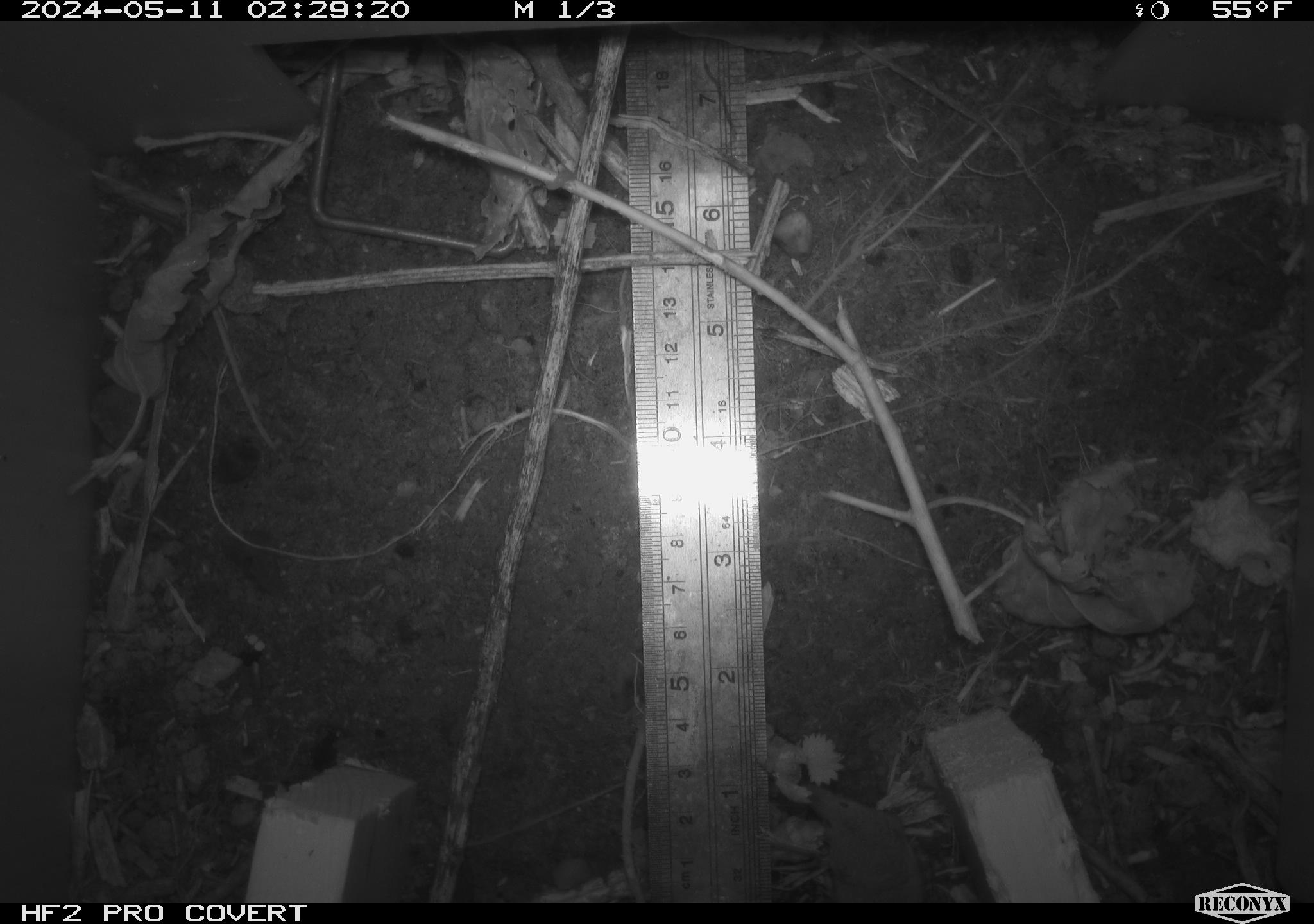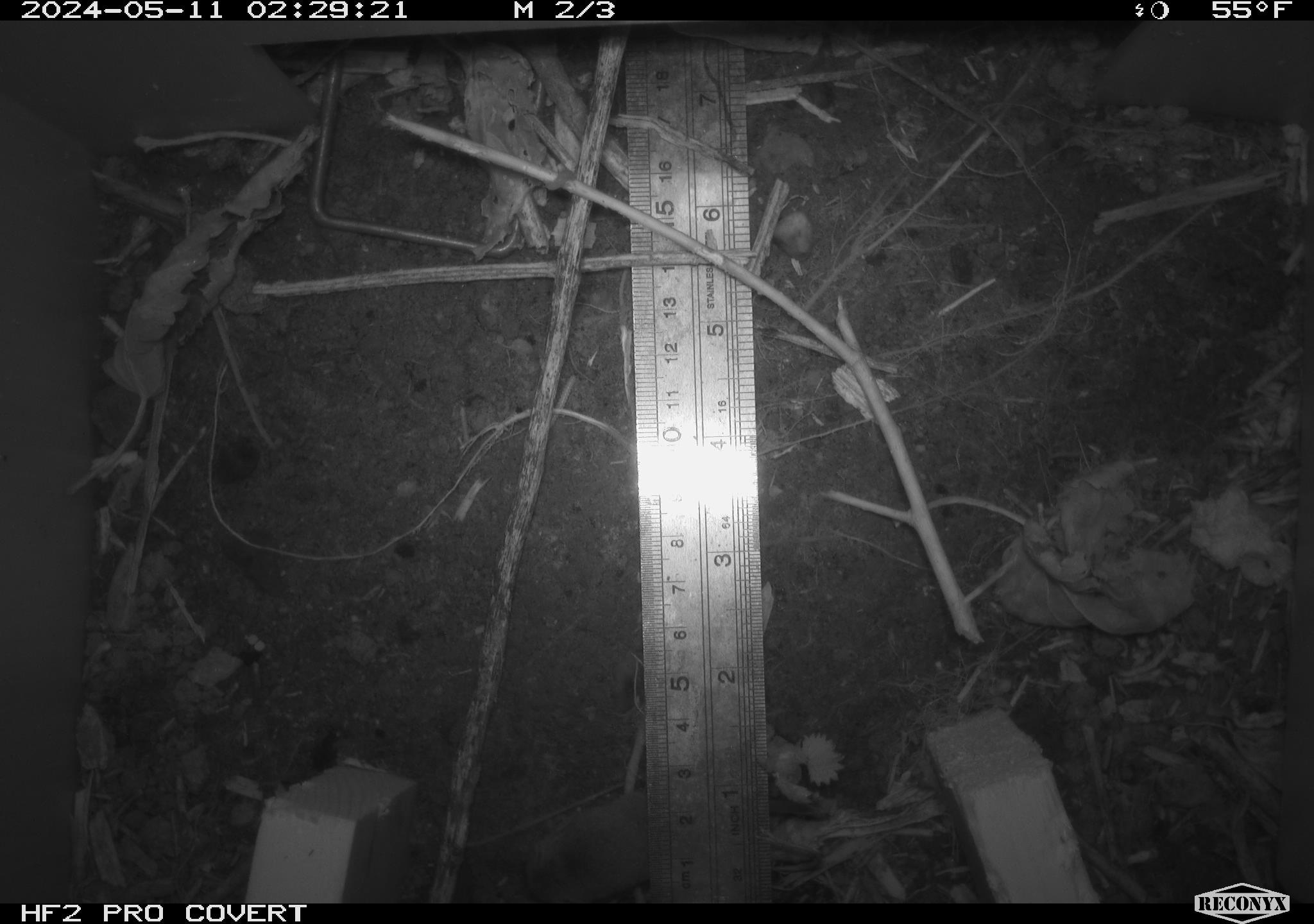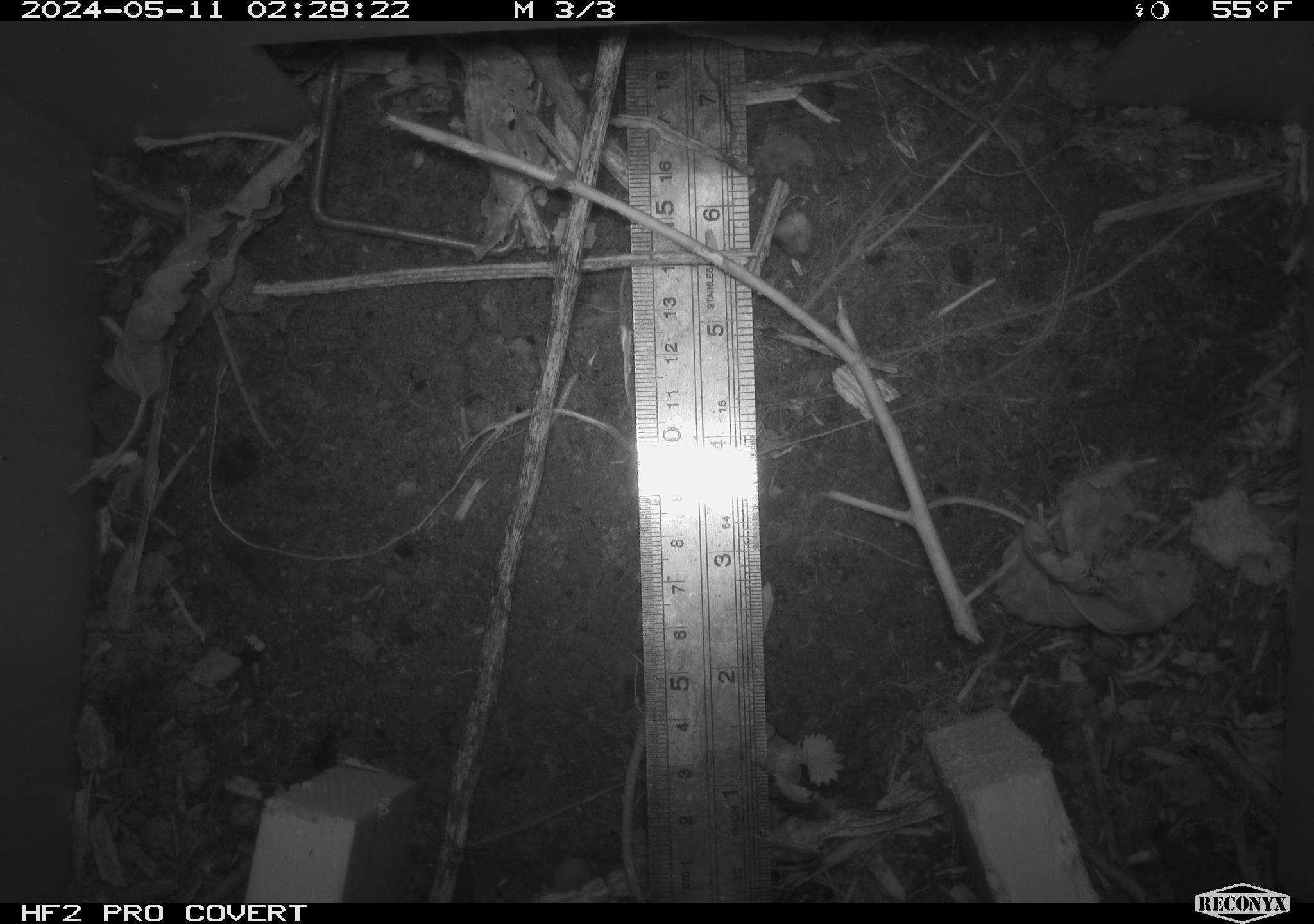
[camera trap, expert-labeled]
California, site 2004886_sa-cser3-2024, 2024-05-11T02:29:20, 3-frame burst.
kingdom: Animalia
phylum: Chordata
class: Mammalia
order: Eulipotyphla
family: Soricidae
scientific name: Soricidae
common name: shrews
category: soricidae family